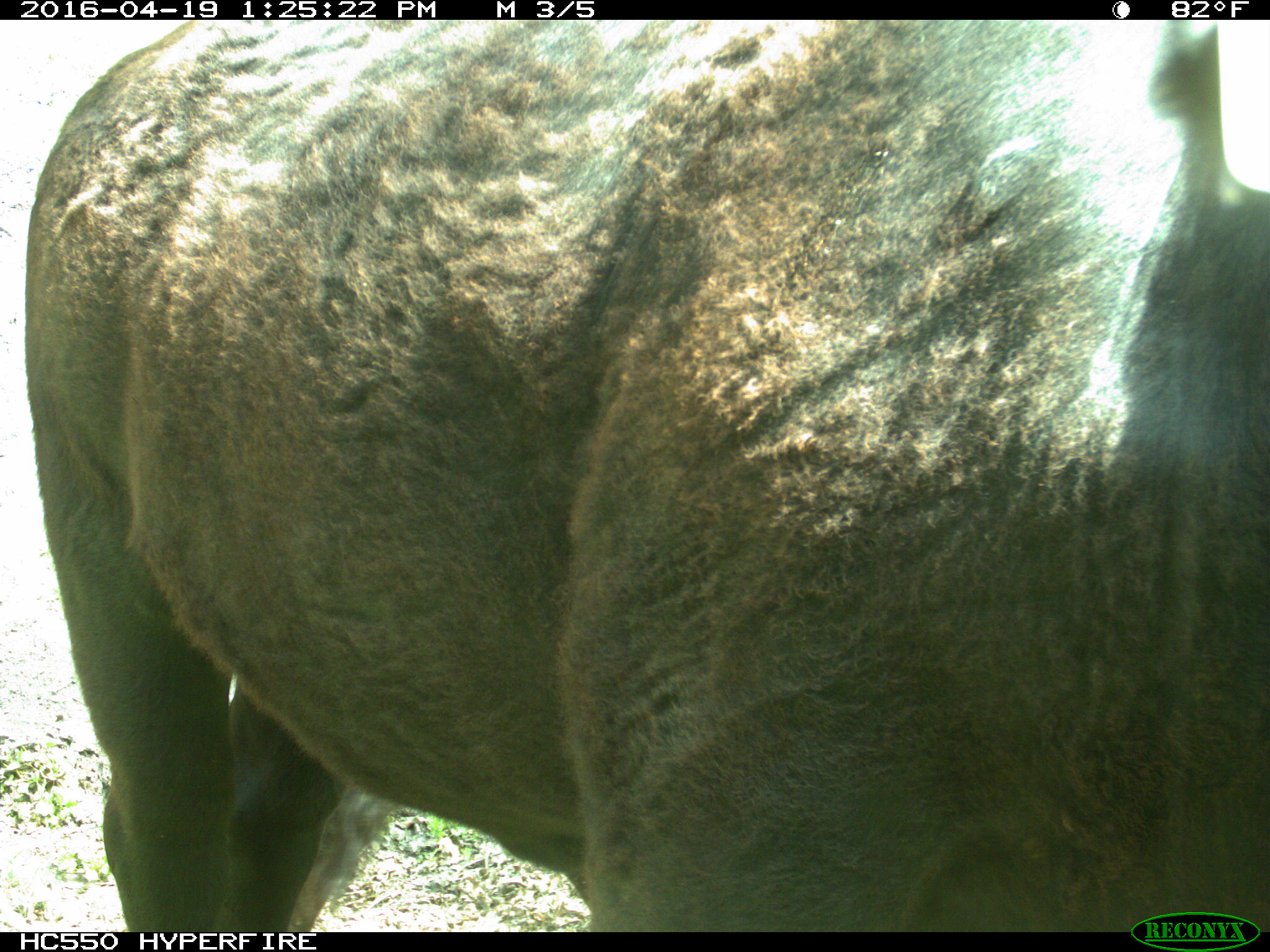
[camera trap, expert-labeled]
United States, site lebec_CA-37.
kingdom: Animalia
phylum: Chordata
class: Mammalia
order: Artiodactyla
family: Bovidae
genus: Bos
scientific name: Bos taurus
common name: domestic cow